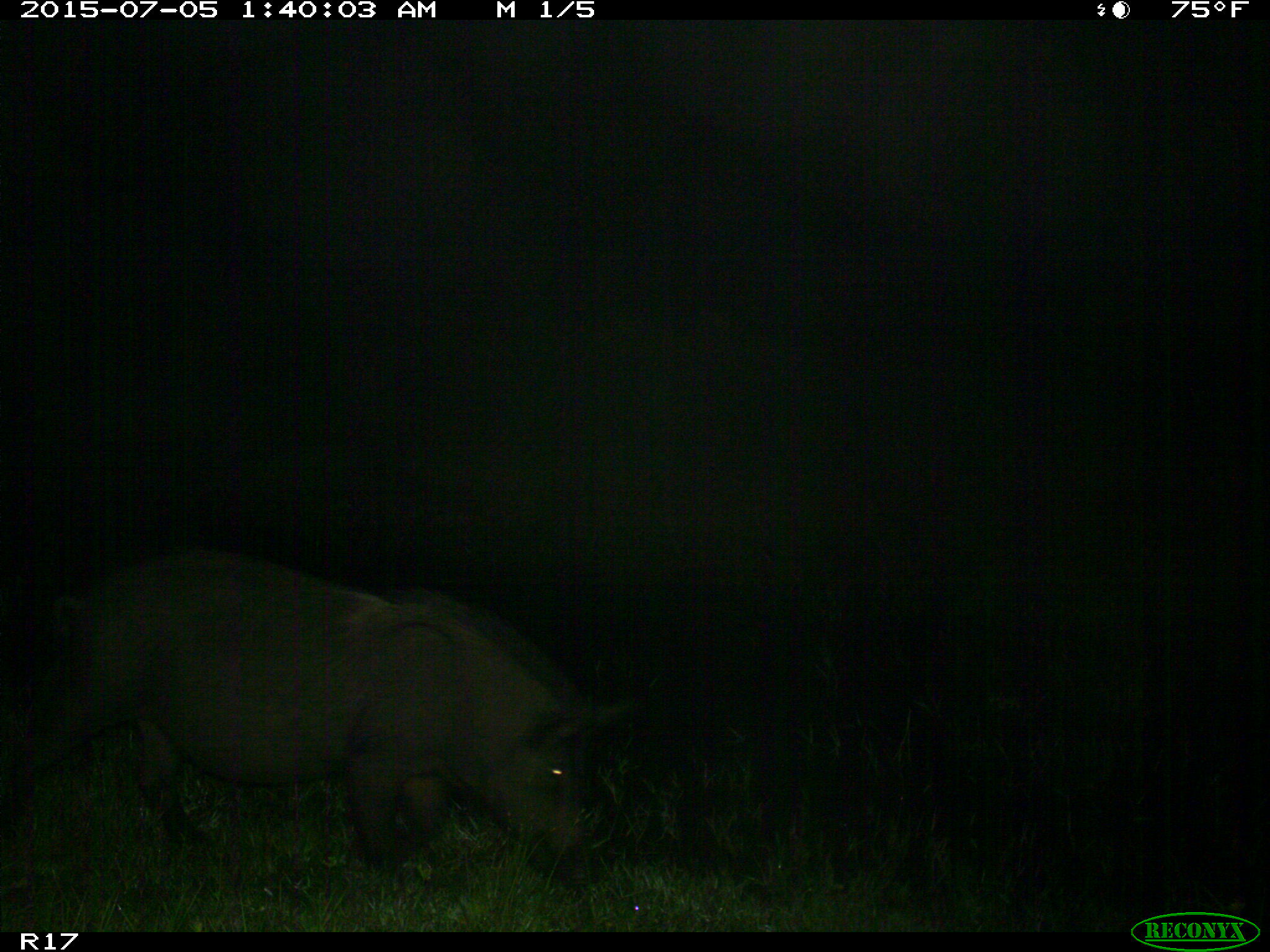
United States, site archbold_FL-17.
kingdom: Animalia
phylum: Chordata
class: Mammalia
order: Artiodactyla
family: Suidae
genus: Sus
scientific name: Sus scrofa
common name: wild boar